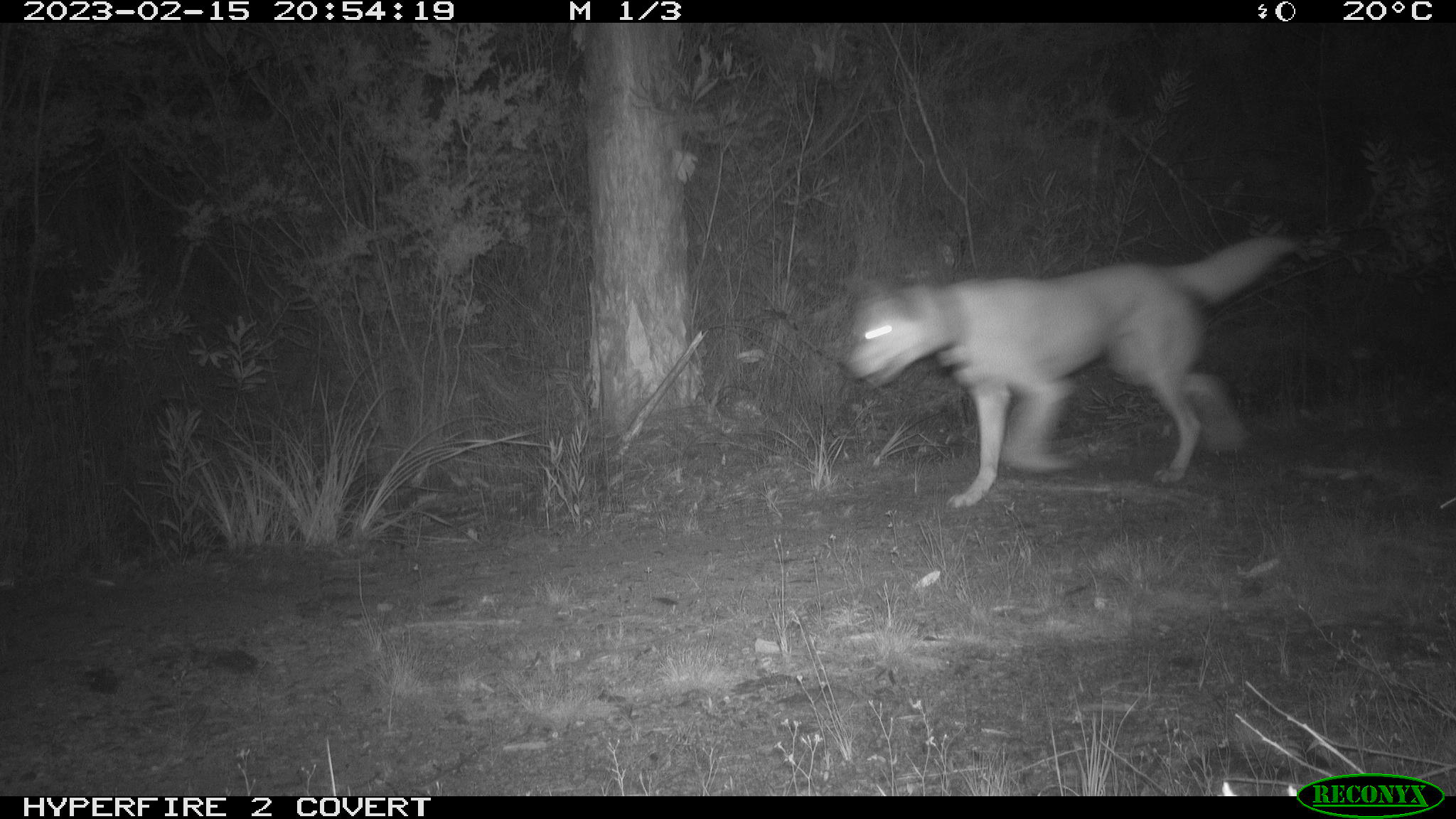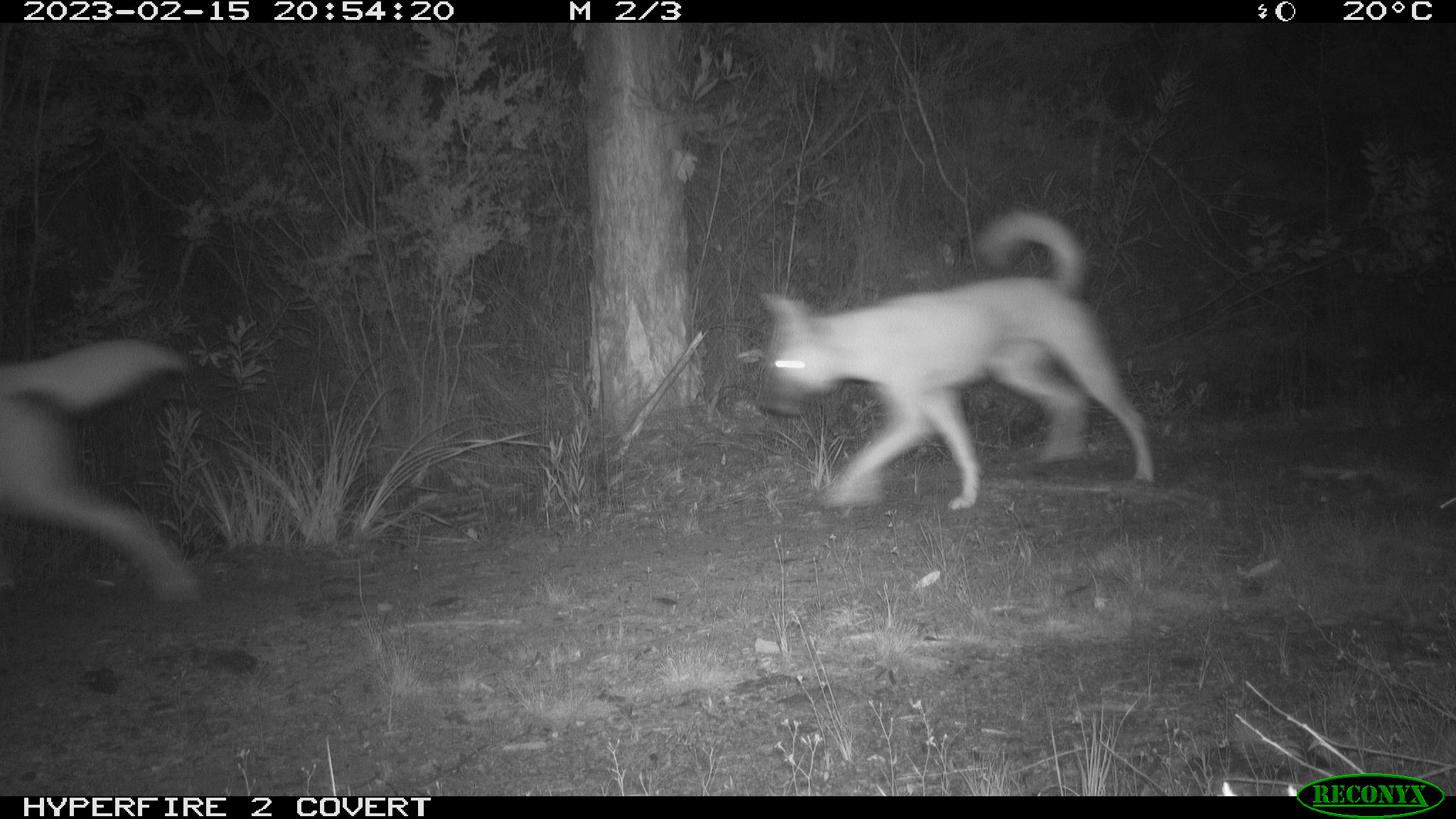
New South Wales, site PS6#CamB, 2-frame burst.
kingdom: Animalia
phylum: Chordata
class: Mammalia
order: Carnivora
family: Canidae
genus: Canis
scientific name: Canis familiaris dingo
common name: dingo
Dingo (Canis familiaris dingo).